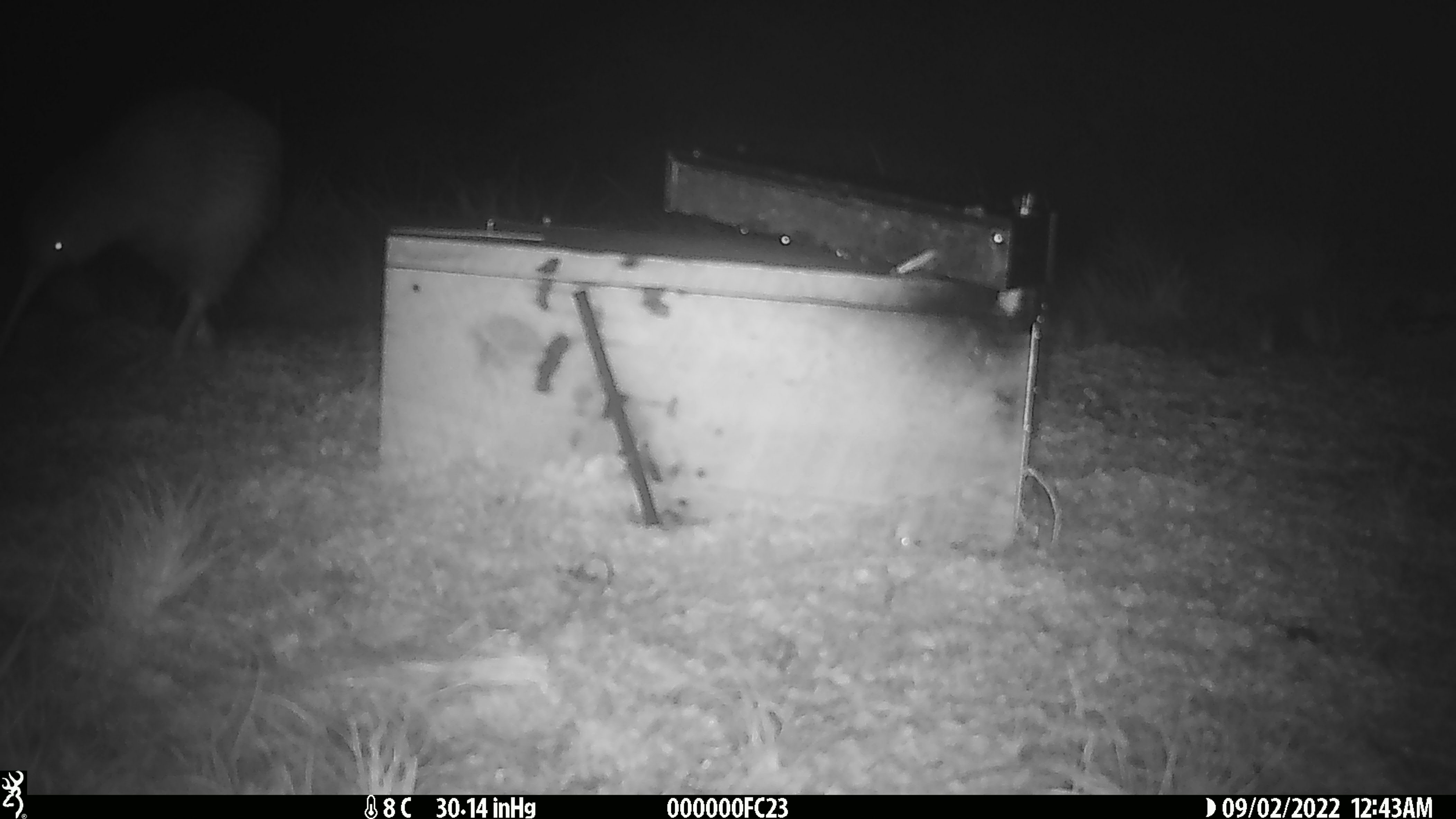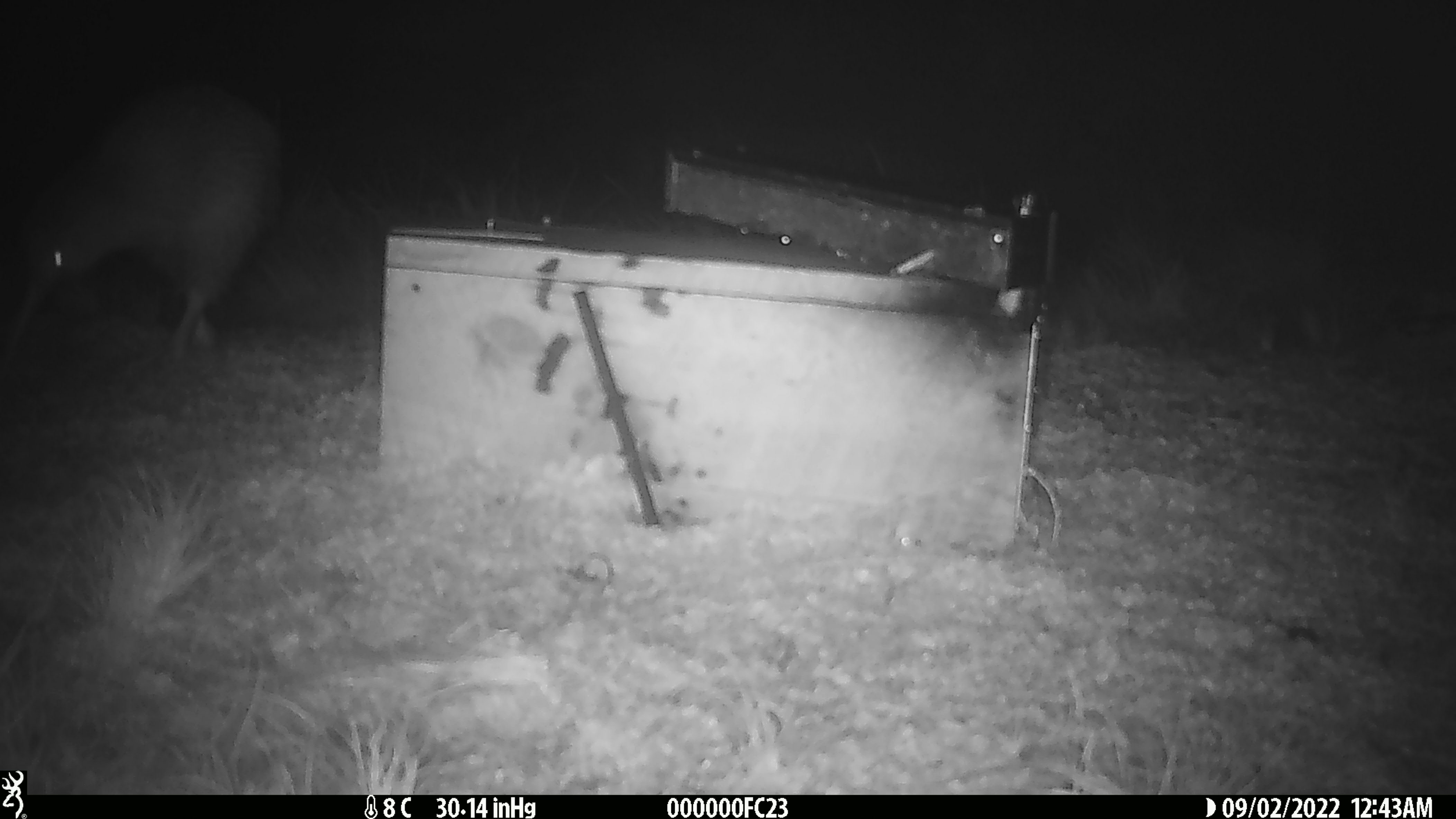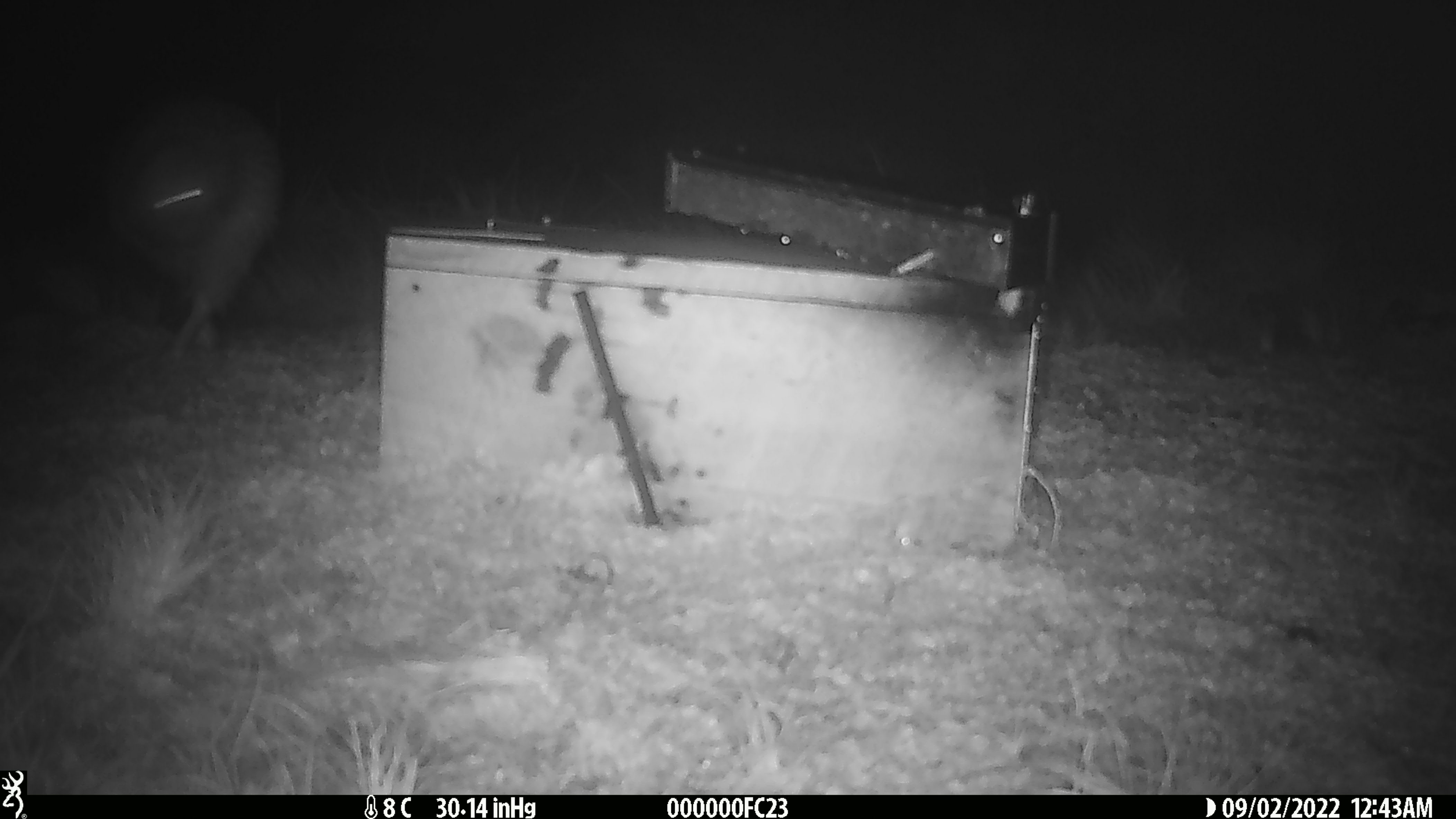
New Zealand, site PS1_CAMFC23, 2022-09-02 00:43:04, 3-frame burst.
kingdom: Animalia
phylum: Chordata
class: Aves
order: Apterygiformes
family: Apterygidae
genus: Apteryx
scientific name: Apteryx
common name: kiwi